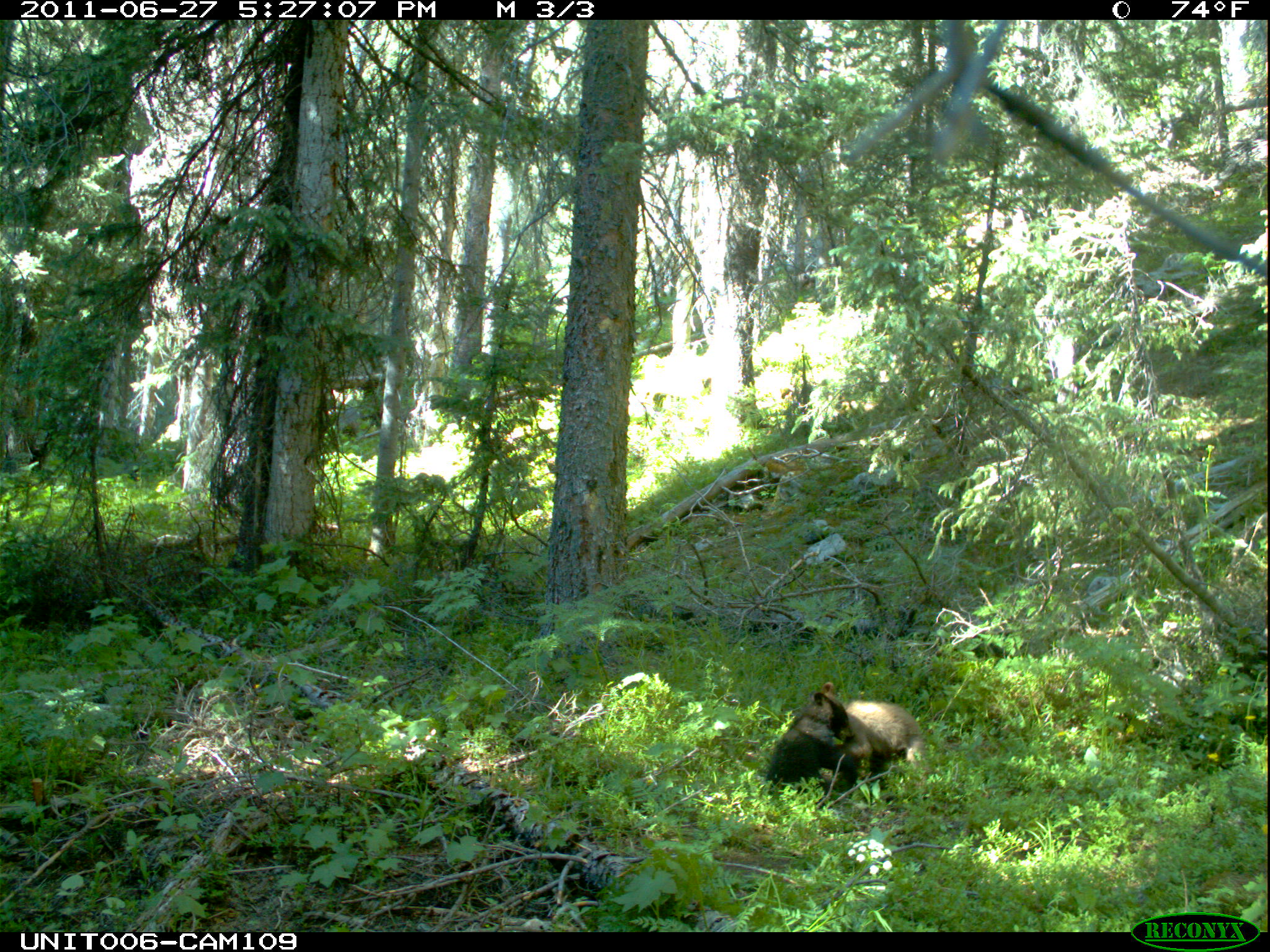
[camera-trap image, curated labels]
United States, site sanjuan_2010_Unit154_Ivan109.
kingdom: Animalia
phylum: Chordata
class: Mammalia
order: Carnivora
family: Ursidae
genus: Ursus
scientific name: Ursus americanus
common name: american black bear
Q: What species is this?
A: Ursus americanus (american black bear).